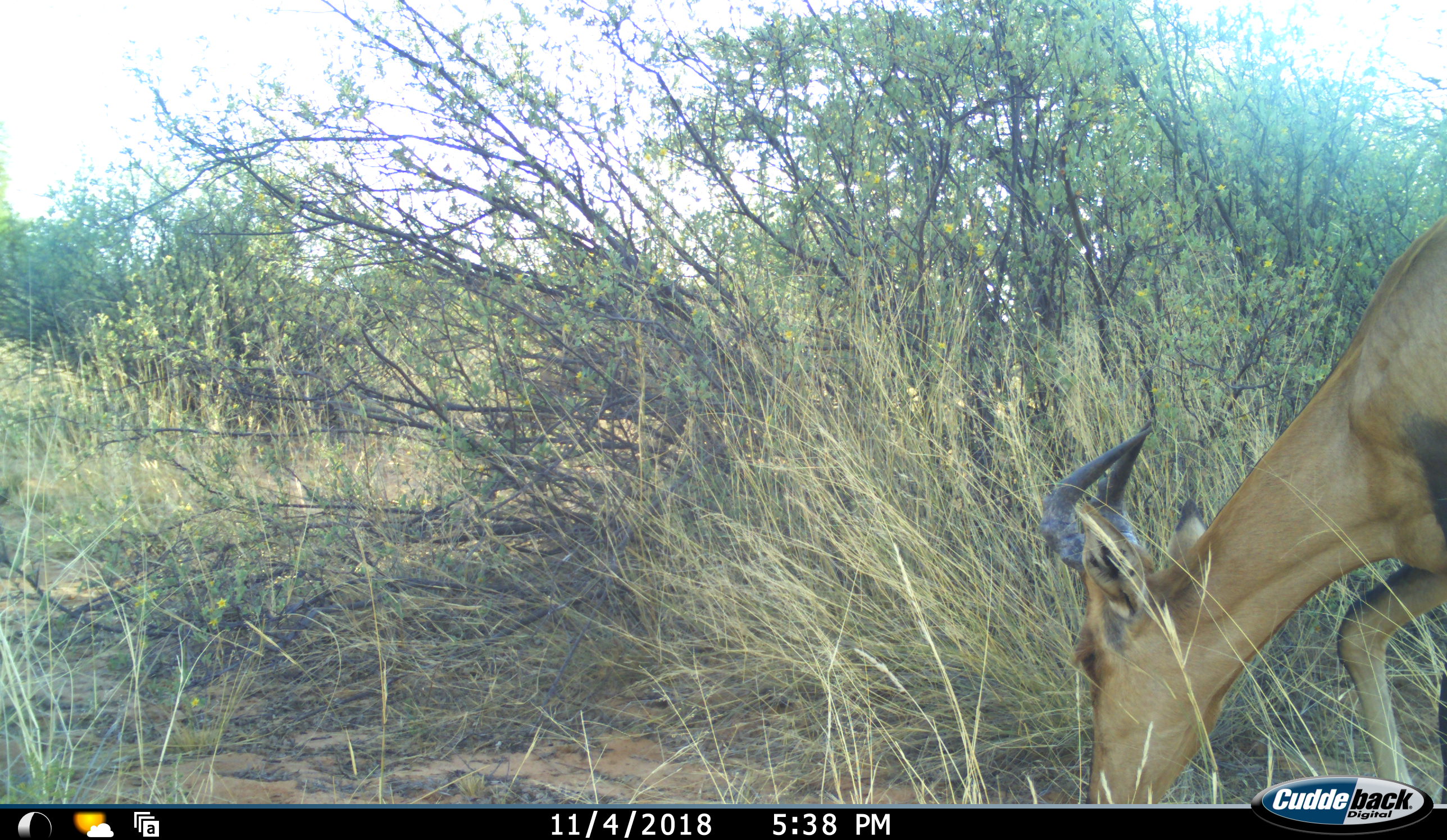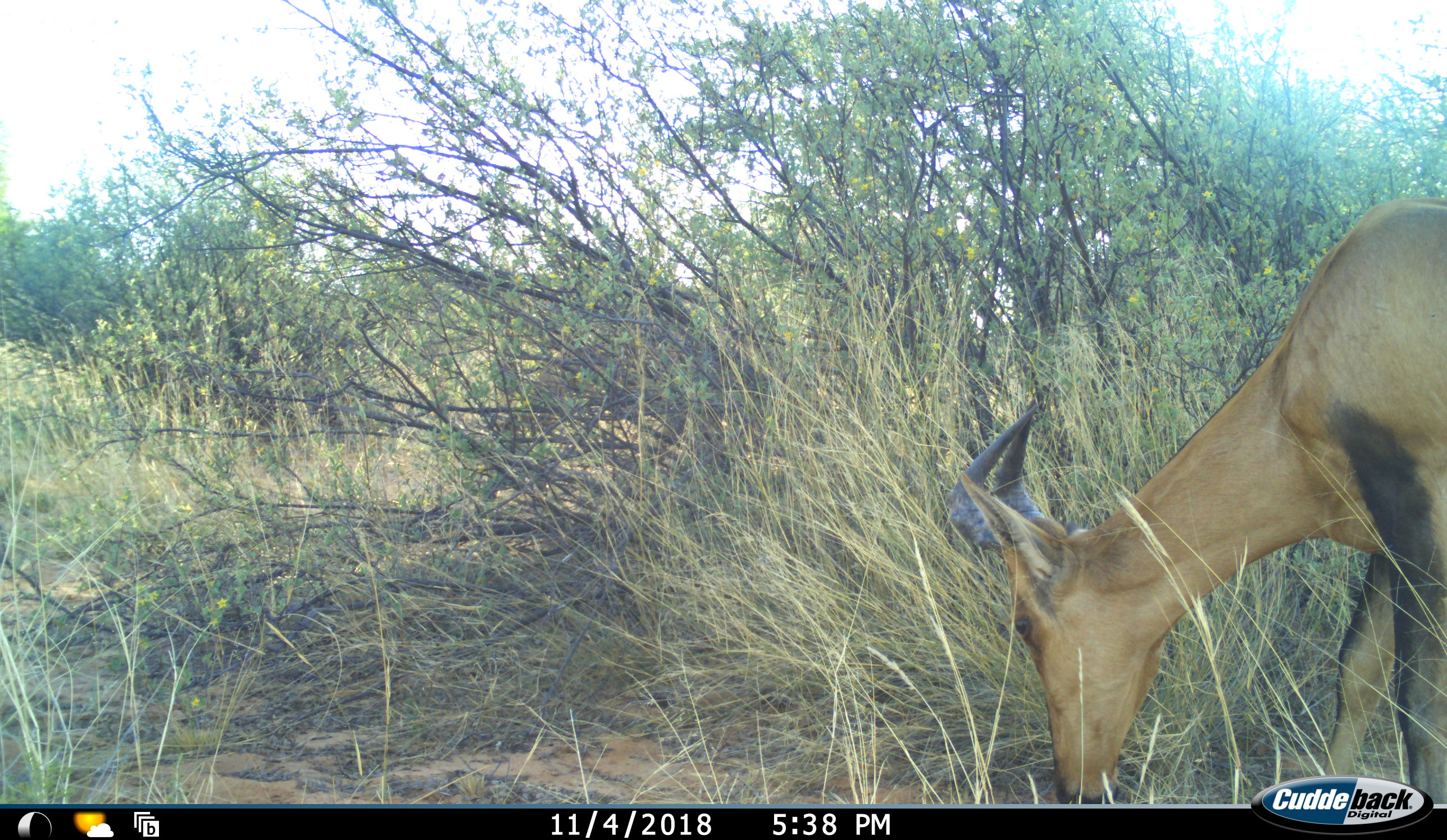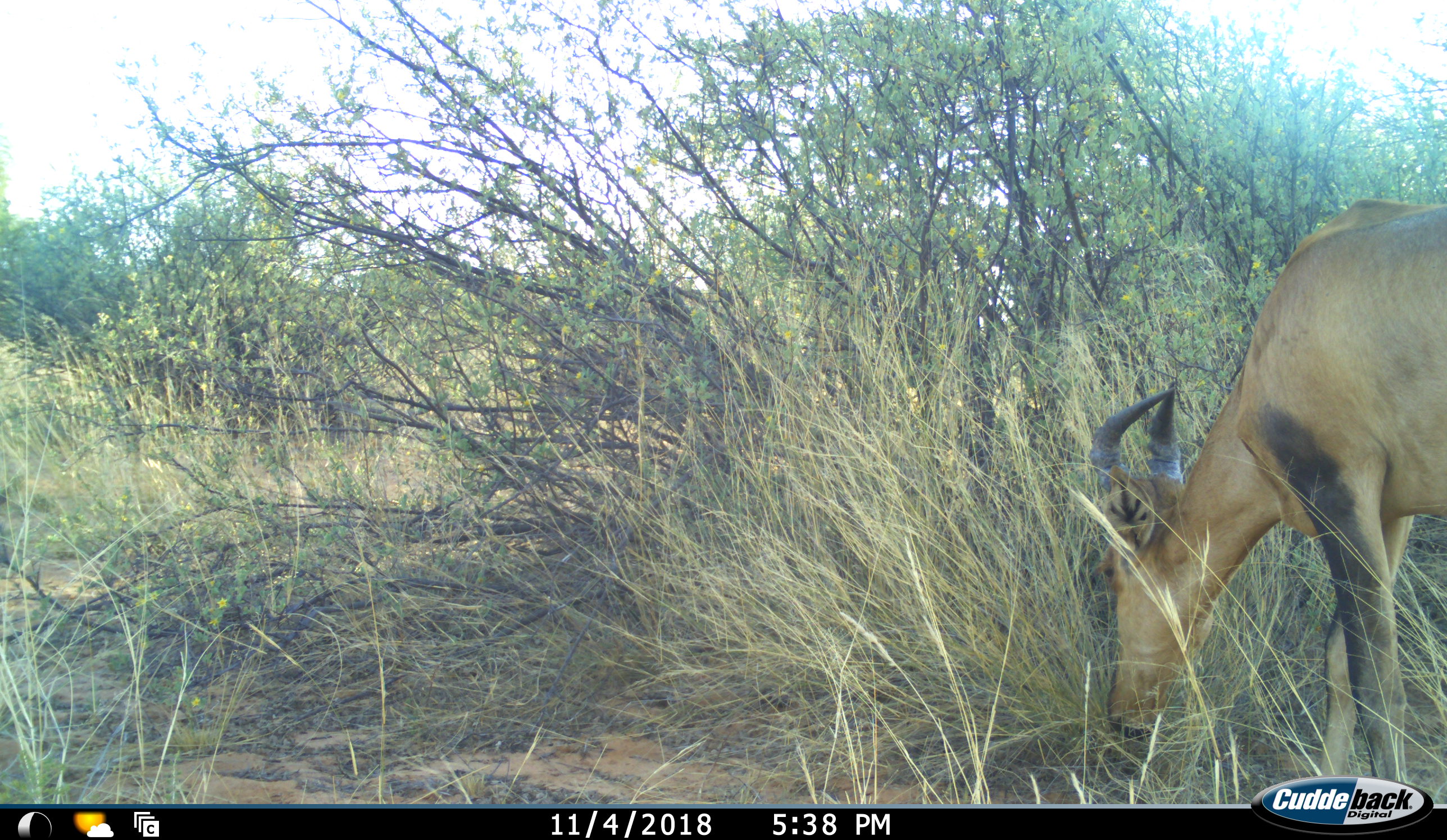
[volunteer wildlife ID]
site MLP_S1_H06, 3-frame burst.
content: unidentified animal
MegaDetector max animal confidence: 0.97